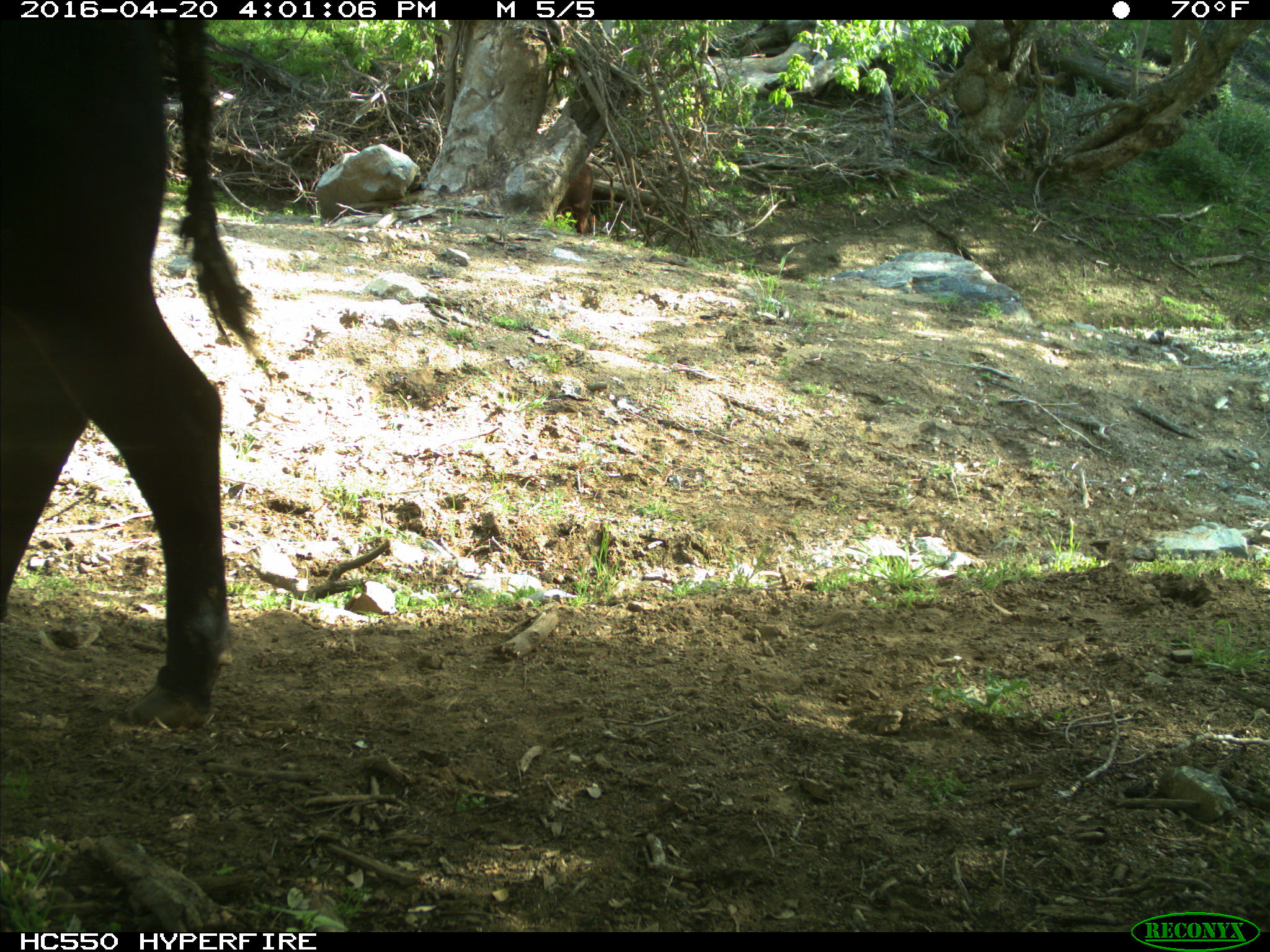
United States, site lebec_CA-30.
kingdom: Animalia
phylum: Chordata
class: Mammalia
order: Artiodactyla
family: Bovidae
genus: Bos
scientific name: Bos taurus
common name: domestic cow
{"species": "Bos taurus (domestic cow)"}